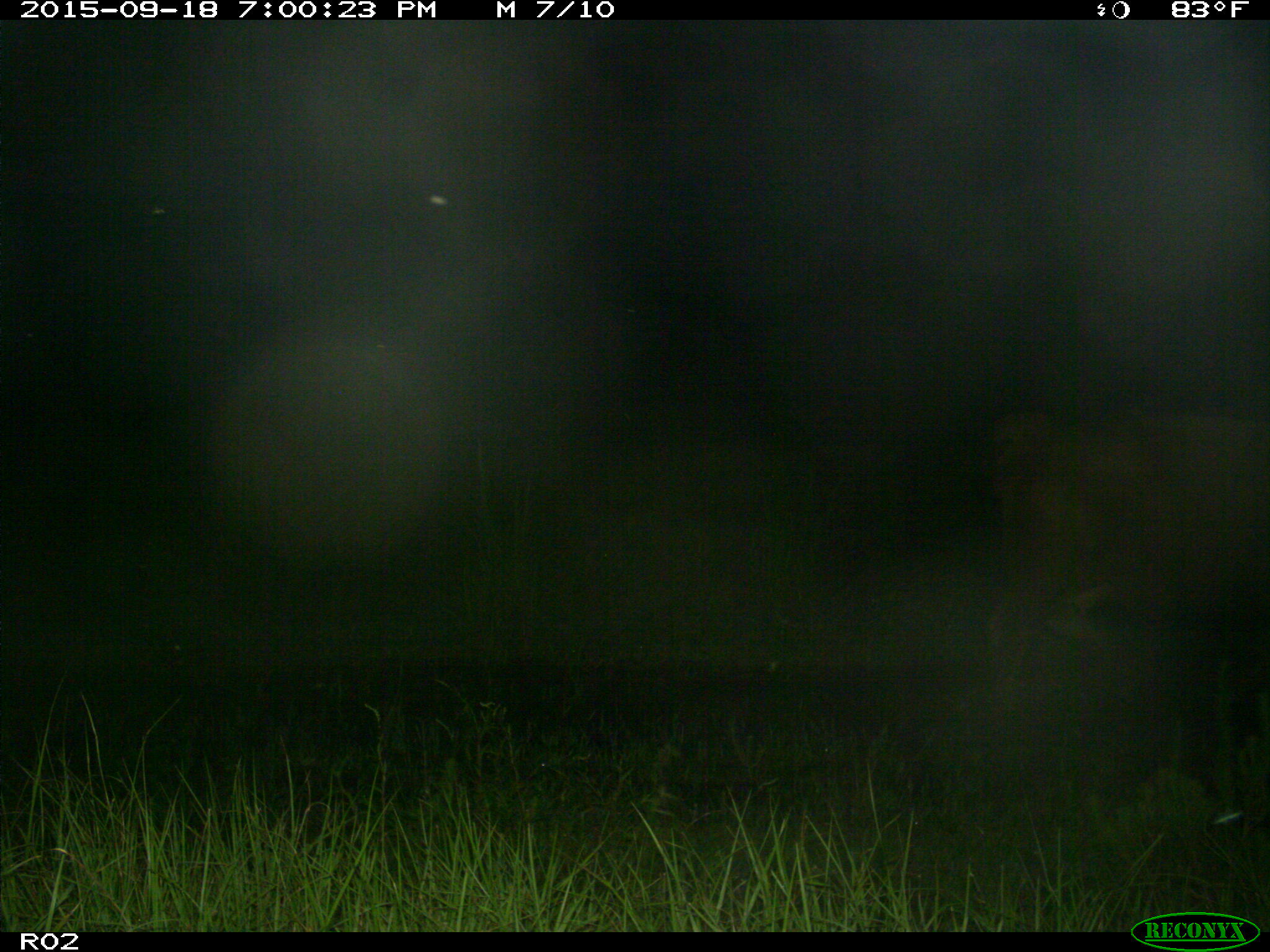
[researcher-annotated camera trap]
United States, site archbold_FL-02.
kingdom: Animalia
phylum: Chordata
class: Mammalia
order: Artiodactyla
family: Bovidae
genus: Bos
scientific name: Bos taurus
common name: domestic cow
Bos taurus (domestic cow).